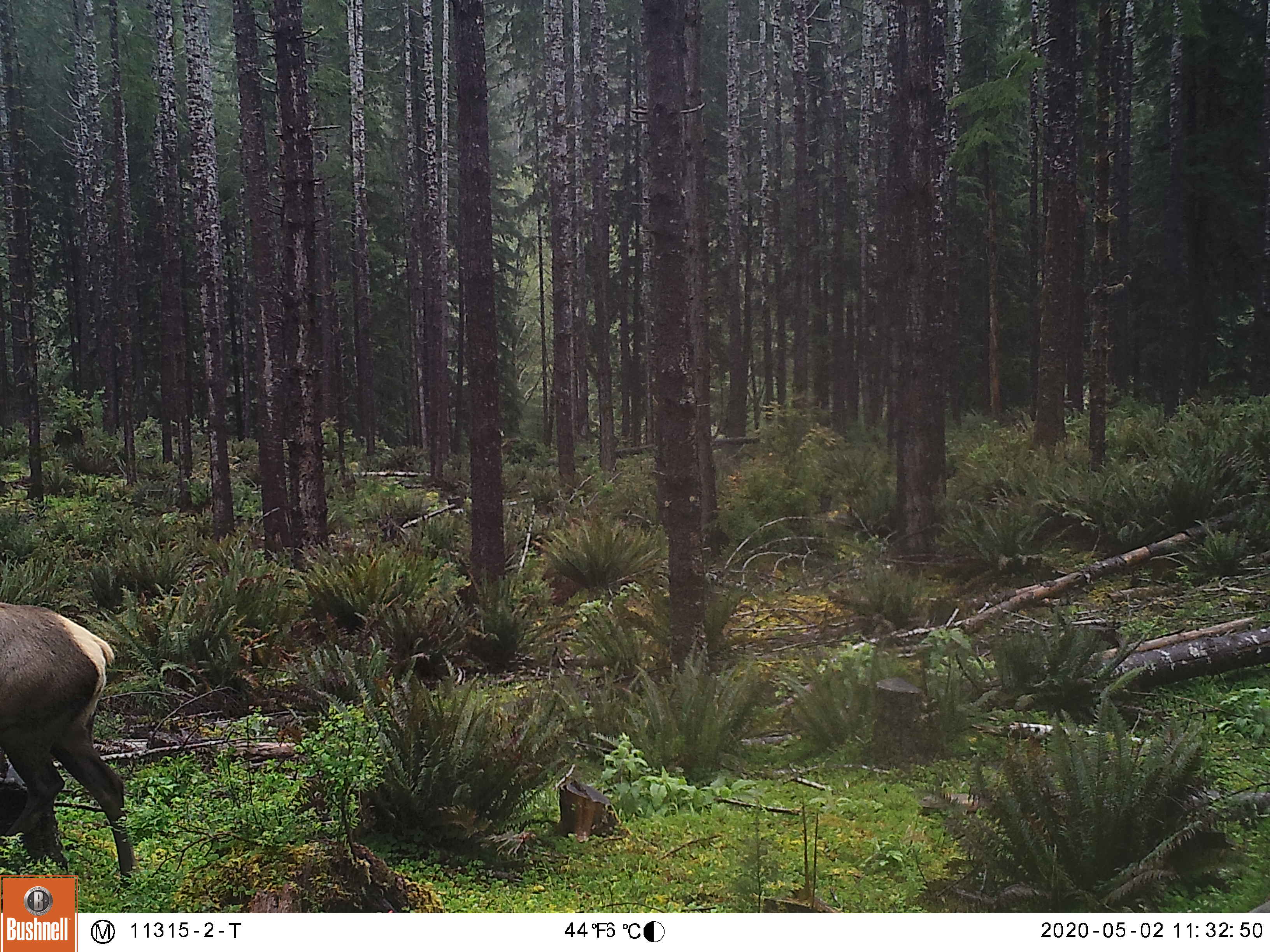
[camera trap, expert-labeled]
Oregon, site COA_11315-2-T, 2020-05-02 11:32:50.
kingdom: Animalia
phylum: Chordata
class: Mammalia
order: Artiodactyla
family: Cervidae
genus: Cervus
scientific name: Cervus canadensis roosevelti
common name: roosevelt elk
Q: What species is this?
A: Roosevelt elk (Cervus canadensis roosevelti).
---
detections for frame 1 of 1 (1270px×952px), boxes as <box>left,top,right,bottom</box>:
roosevelt elk: <box>3,591,135,867</box>